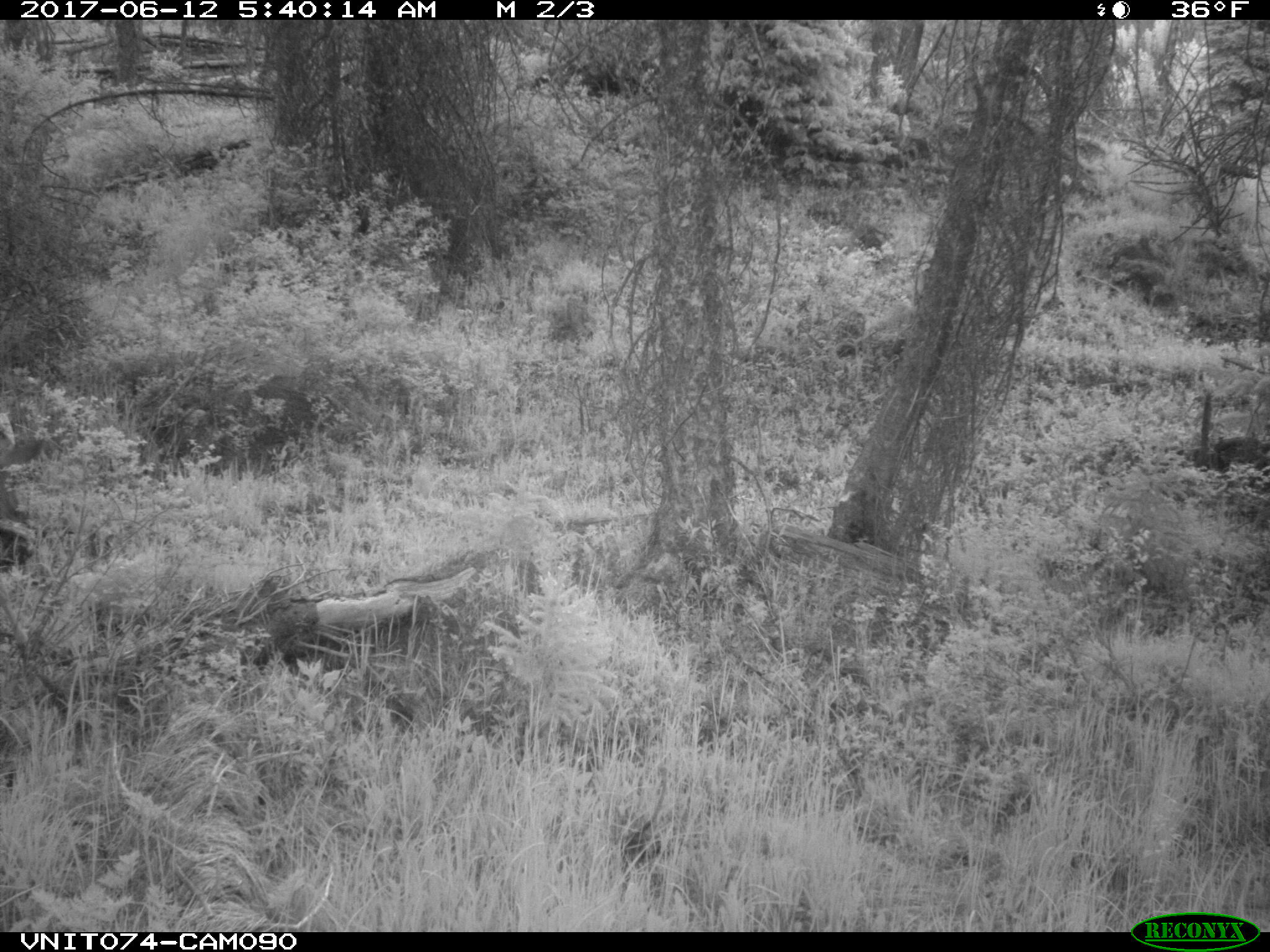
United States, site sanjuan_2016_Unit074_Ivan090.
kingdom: Animalia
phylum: Chordata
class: Mammalia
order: Artiodactyla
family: Cervidae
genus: Odocoileus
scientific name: Odocoileus hemionus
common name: mule deer